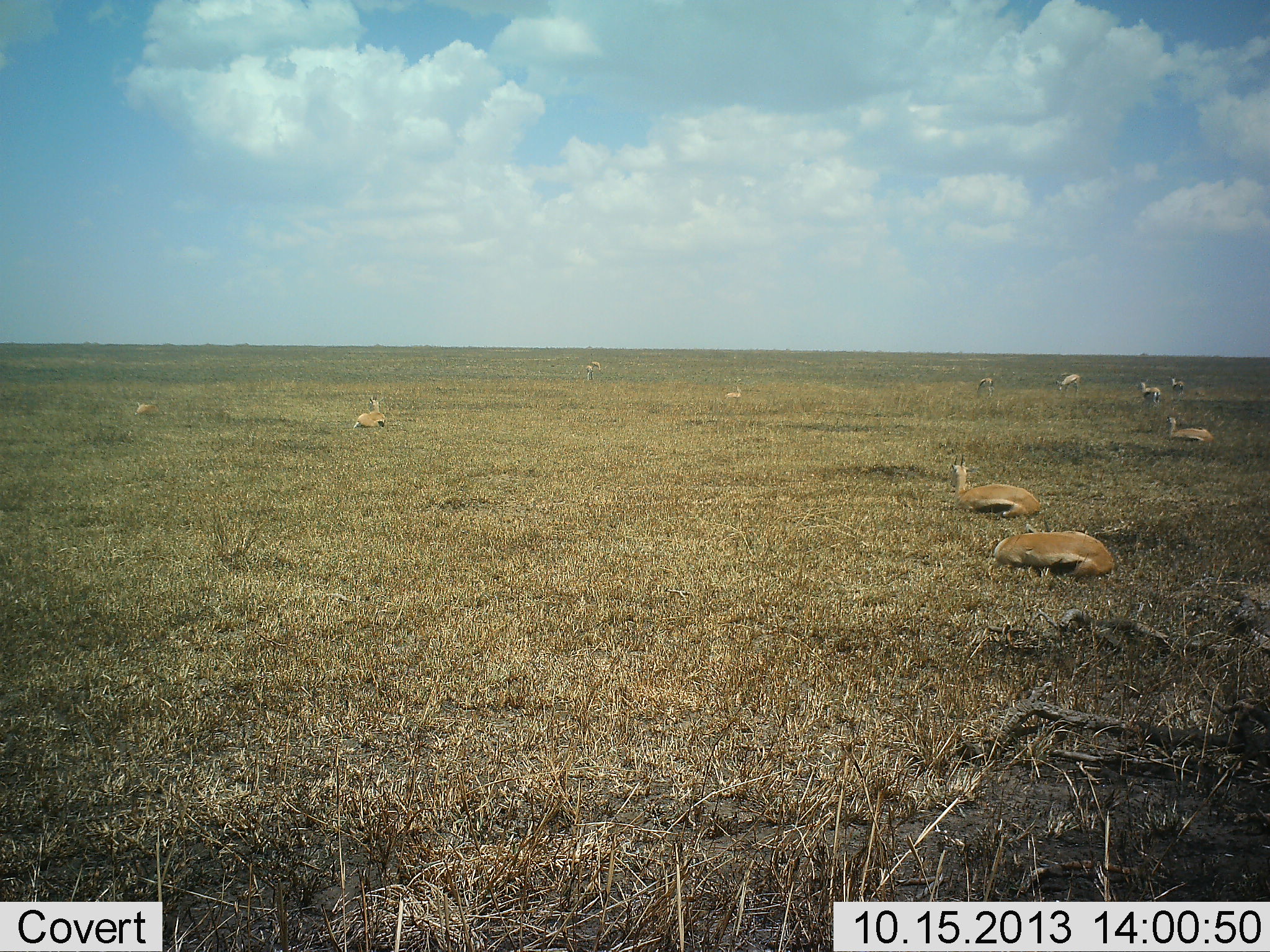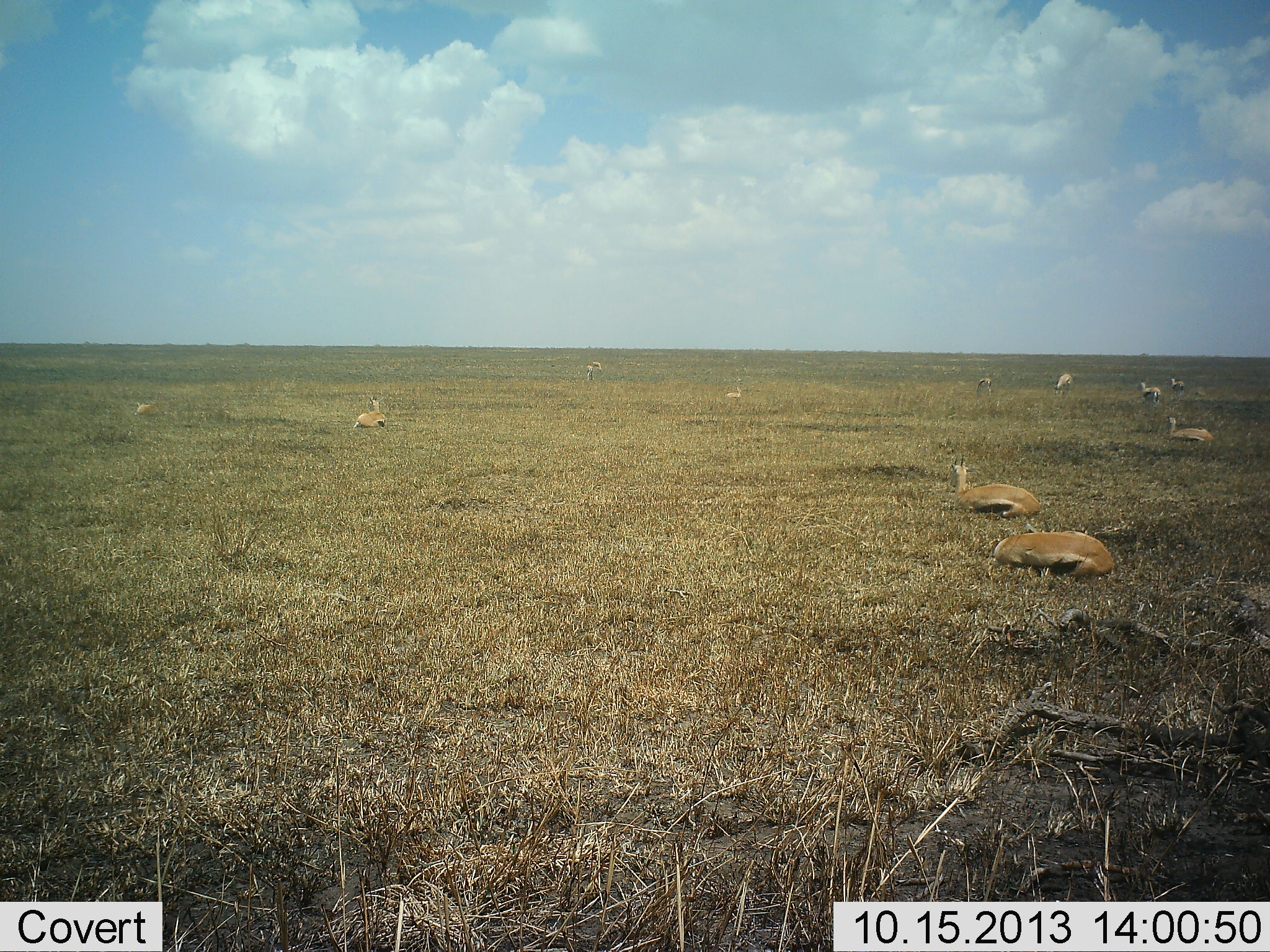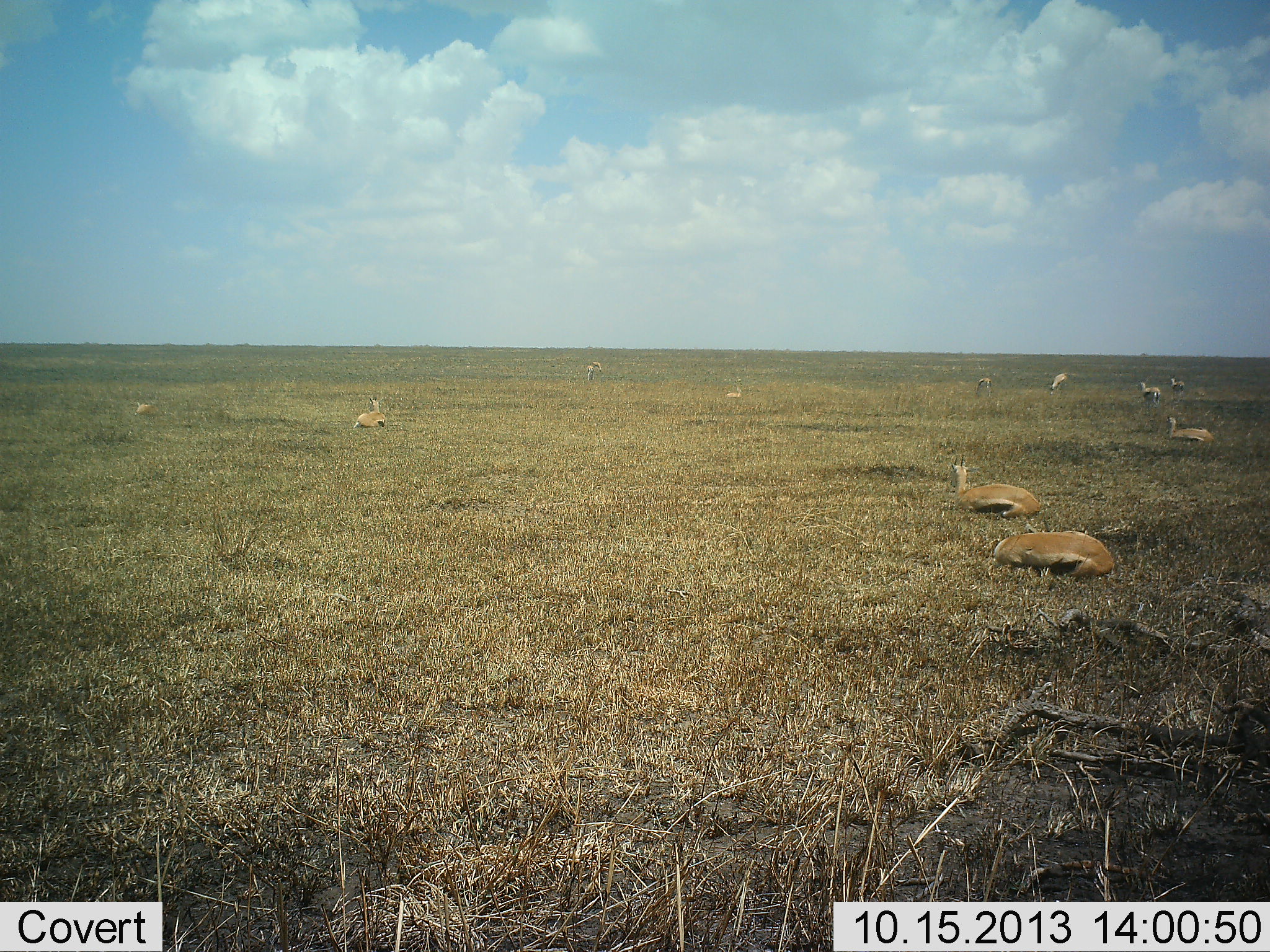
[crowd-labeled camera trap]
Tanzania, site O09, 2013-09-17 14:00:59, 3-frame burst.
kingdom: Animalia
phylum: Chordata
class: Mammalia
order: Artiodactyla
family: Bovidae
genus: Eudorcas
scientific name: Eudorcas thomsonii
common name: thomson's gazelle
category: gazellethomsons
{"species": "gazellethomsons (thomson's gazelle) (Eudorcas thomsonii)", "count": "11-50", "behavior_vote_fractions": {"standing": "19%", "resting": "95%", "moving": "24%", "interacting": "0%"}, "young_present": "0%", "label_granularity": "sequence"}